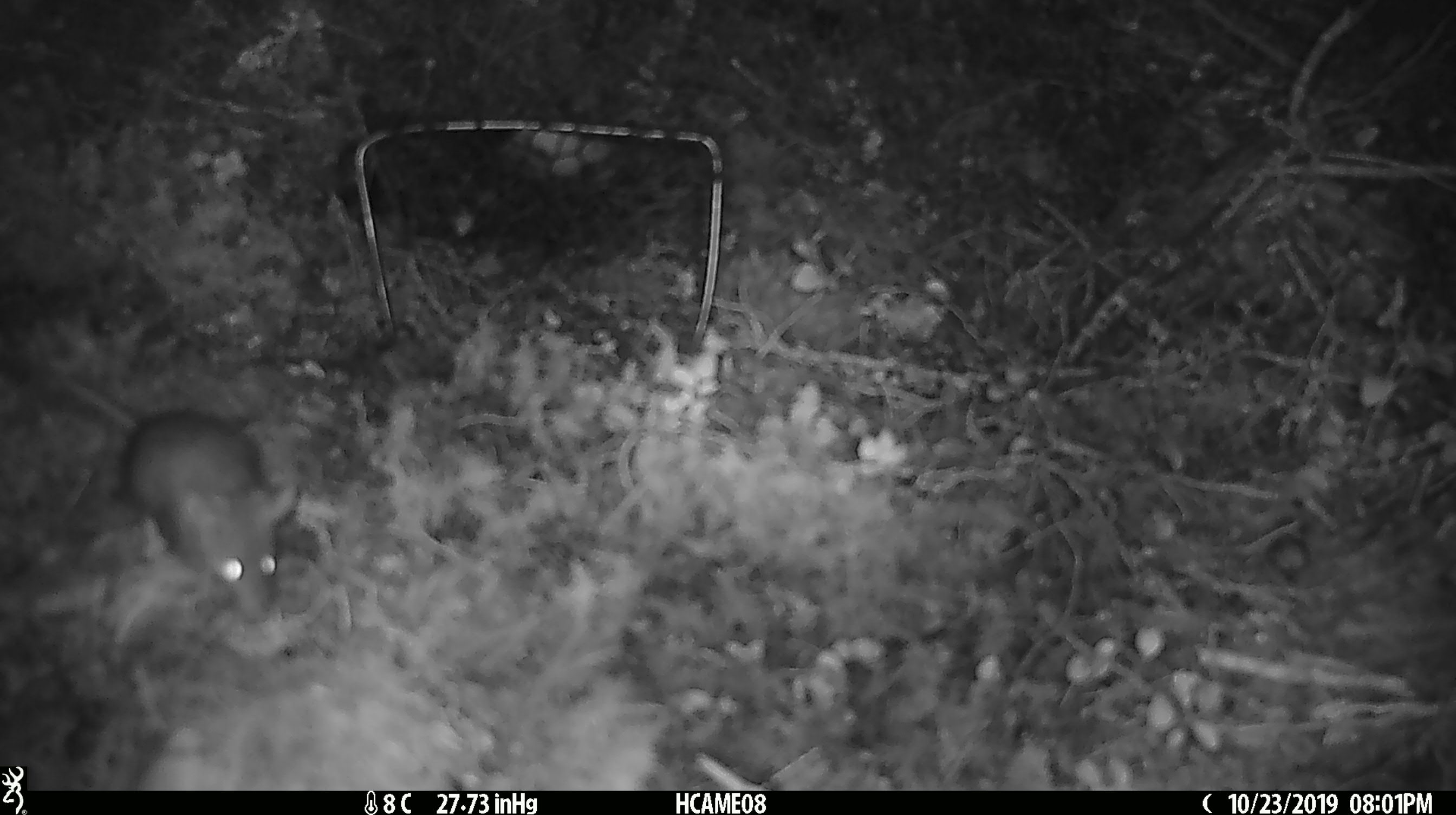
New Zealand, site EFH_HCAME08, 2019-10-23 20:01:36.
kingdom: Animalia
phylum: Chordata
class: Mammalia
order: Rodentia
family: Muridae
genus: Mus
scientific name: Mus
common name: mouse